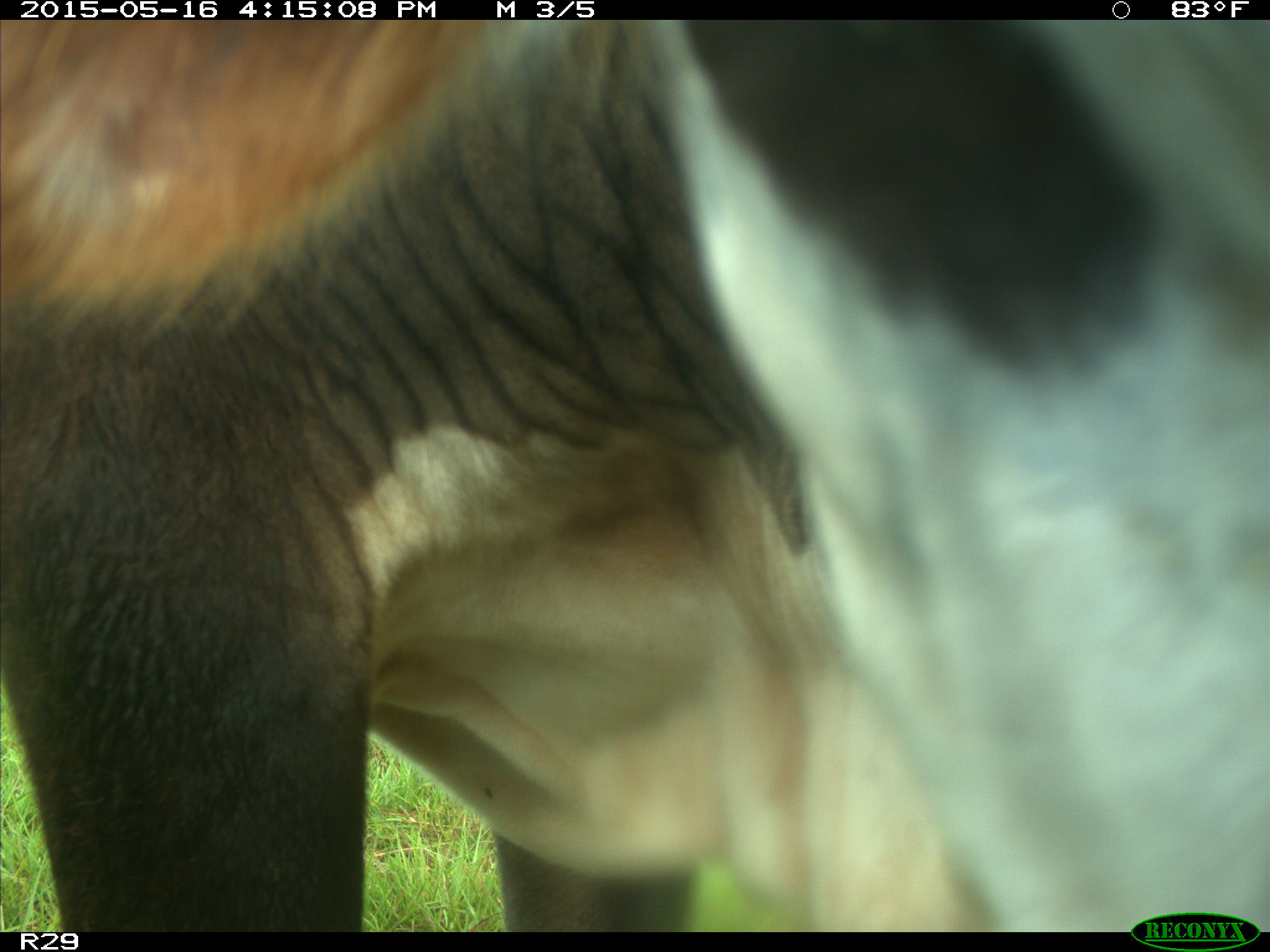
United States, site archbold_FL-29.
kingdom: Animalia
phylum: Chordata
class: Mammalia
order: Artiodactyla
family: Bovidae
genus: Bos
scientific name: Bos taurus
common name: domestic cow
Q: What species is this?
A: Bos taurus (domestic cow).